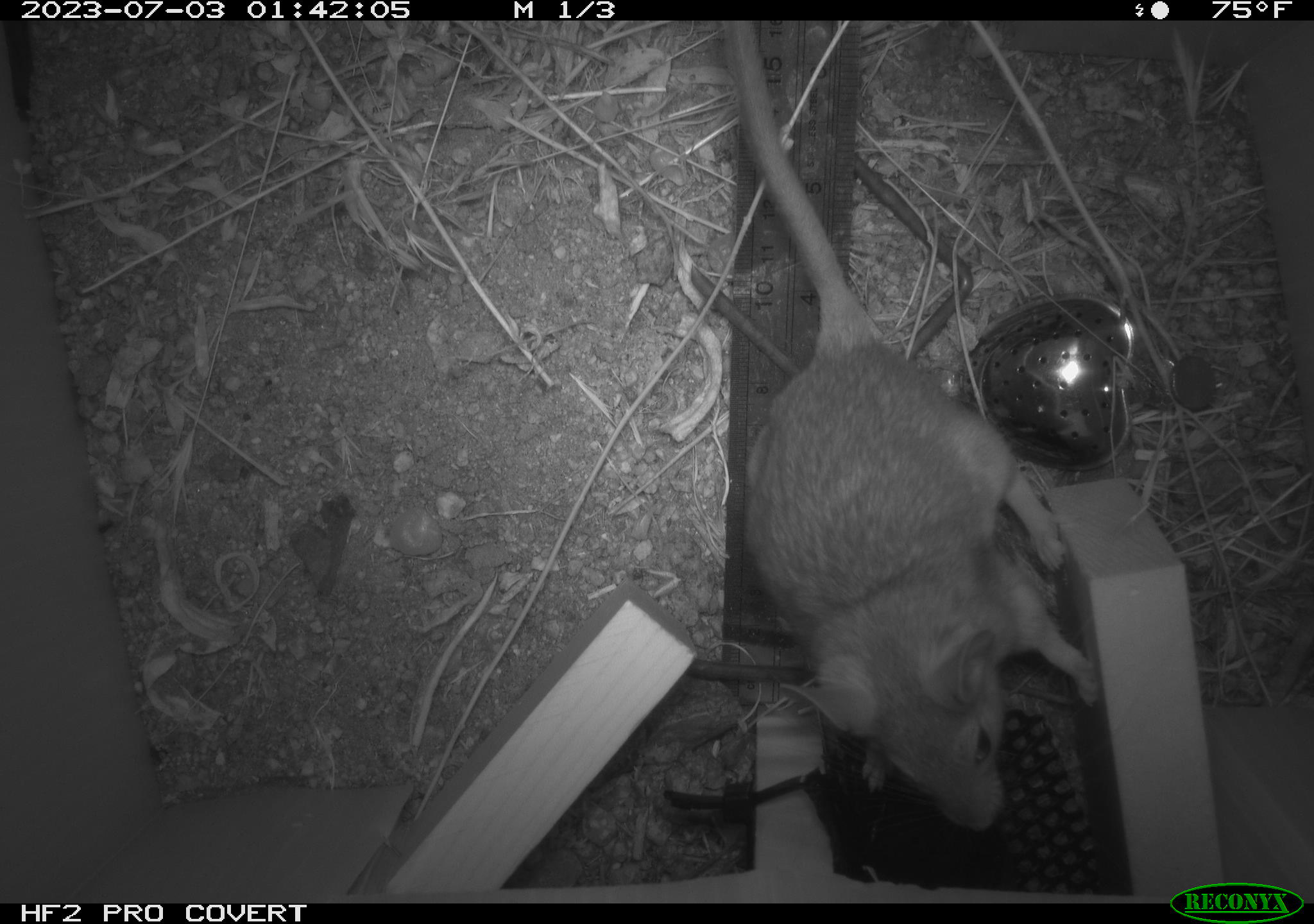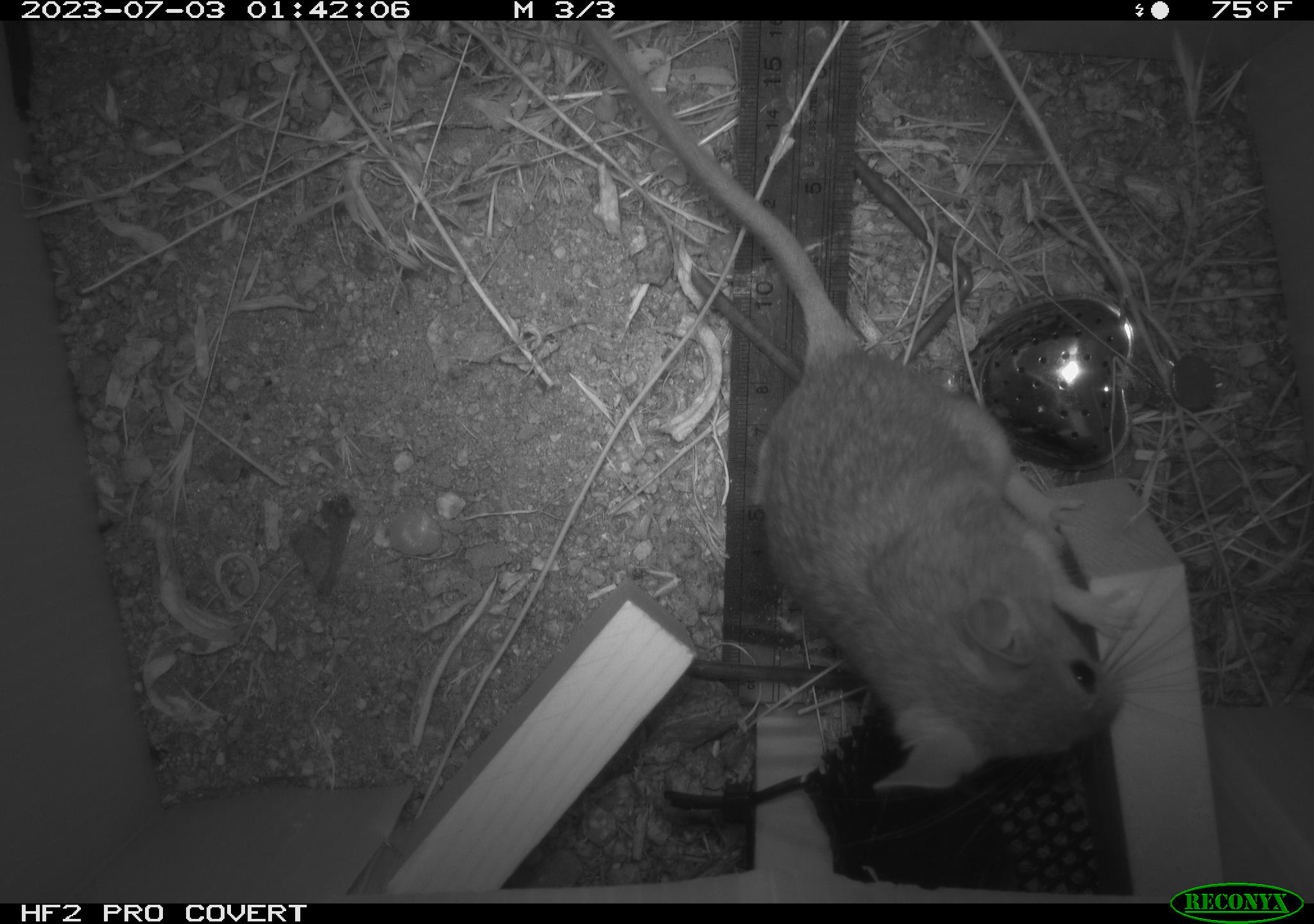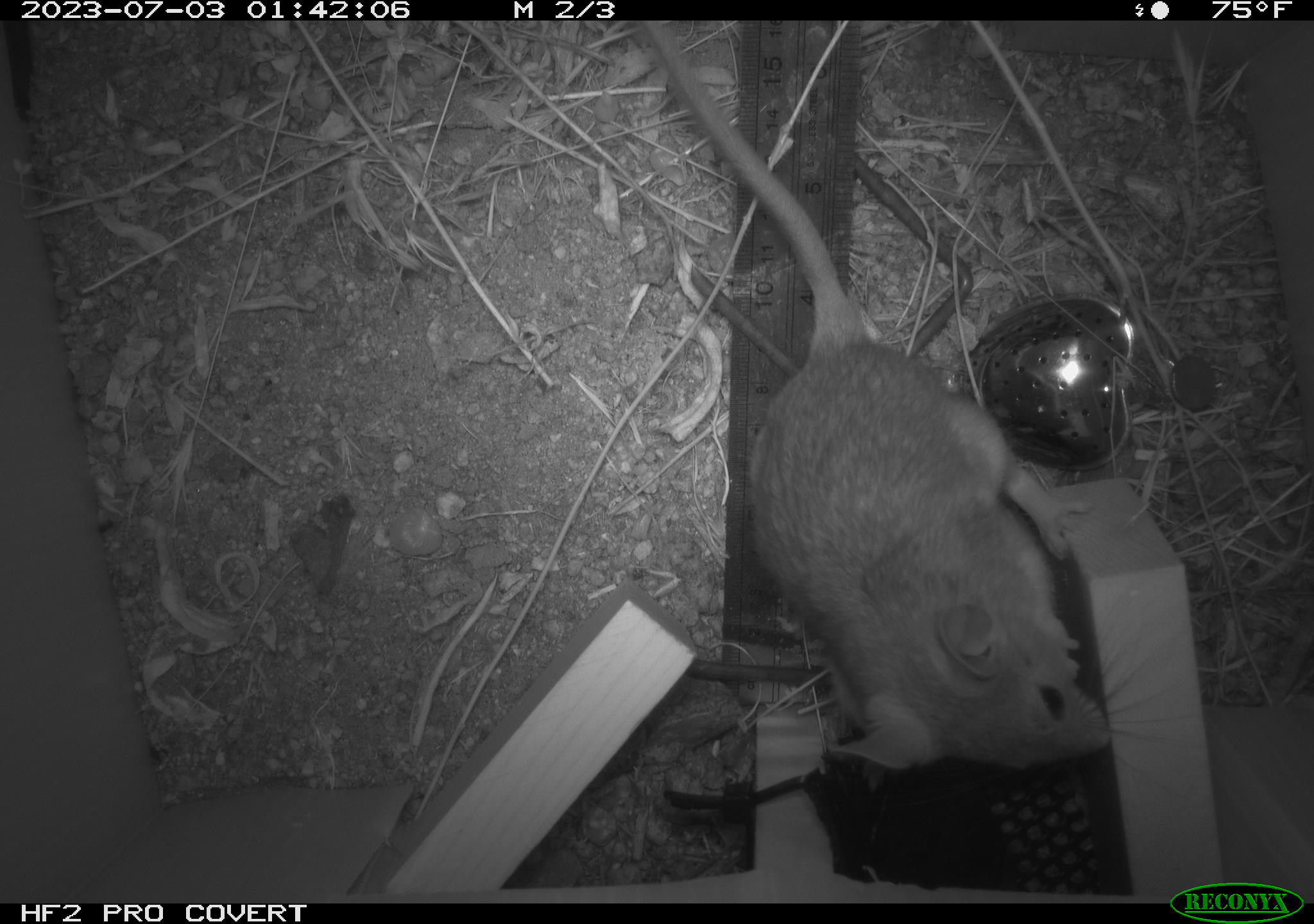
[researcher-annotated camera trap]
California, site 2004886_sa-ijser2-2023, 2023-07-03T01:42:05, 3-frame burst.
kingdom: Animalia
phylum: Chordata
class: Mammalia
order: Rodentia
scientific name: Rodentia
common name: mouse species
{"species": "mouse species (Rodentia)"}